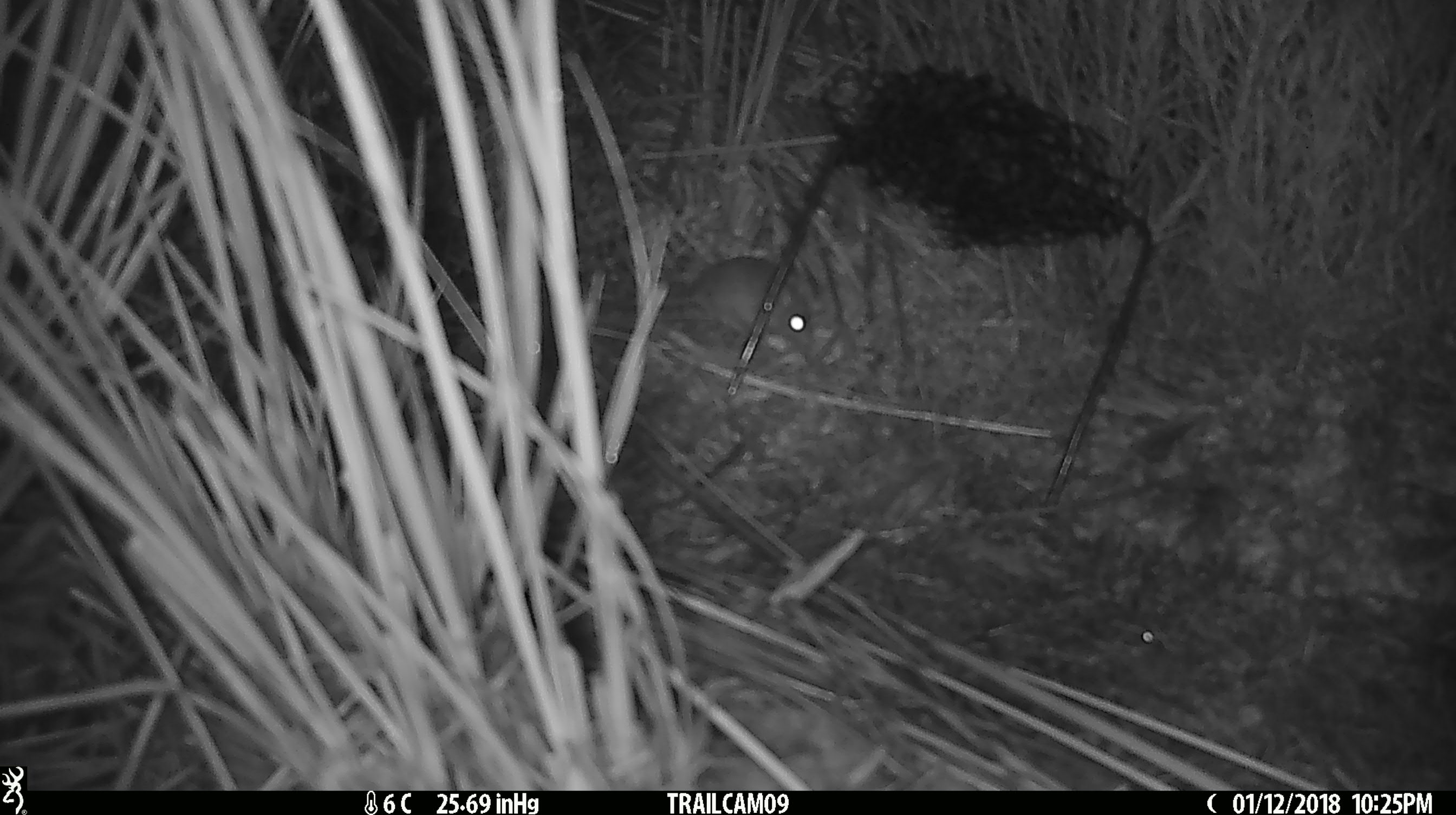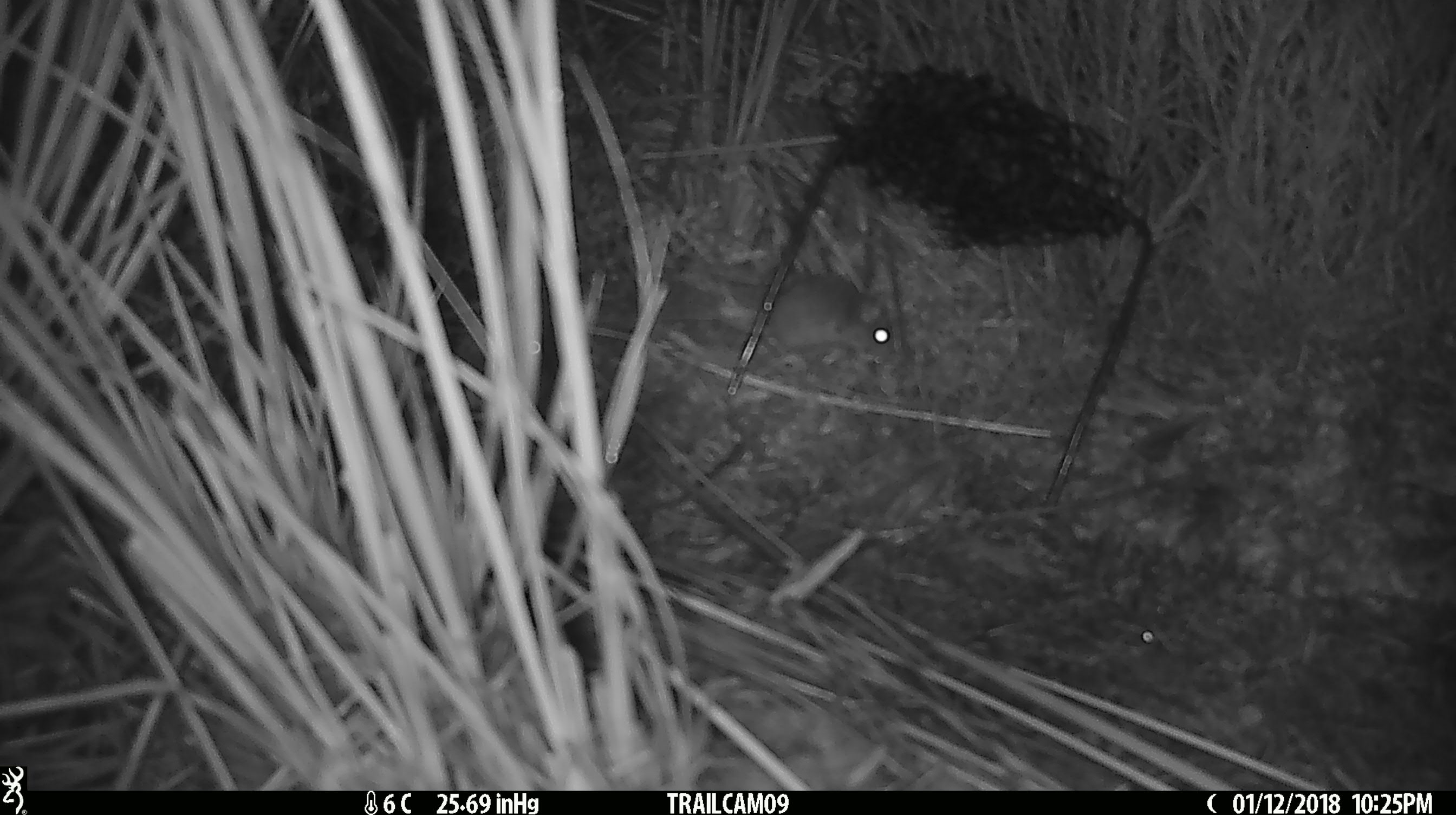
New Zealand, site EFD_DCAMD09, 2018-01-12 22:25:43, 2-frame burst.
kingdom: Animalia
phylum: Chordata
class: Mammalia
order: Rodentia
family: Muridae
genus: Mus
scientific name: Mus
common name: mouse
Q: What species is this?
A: Mouse (Mus).